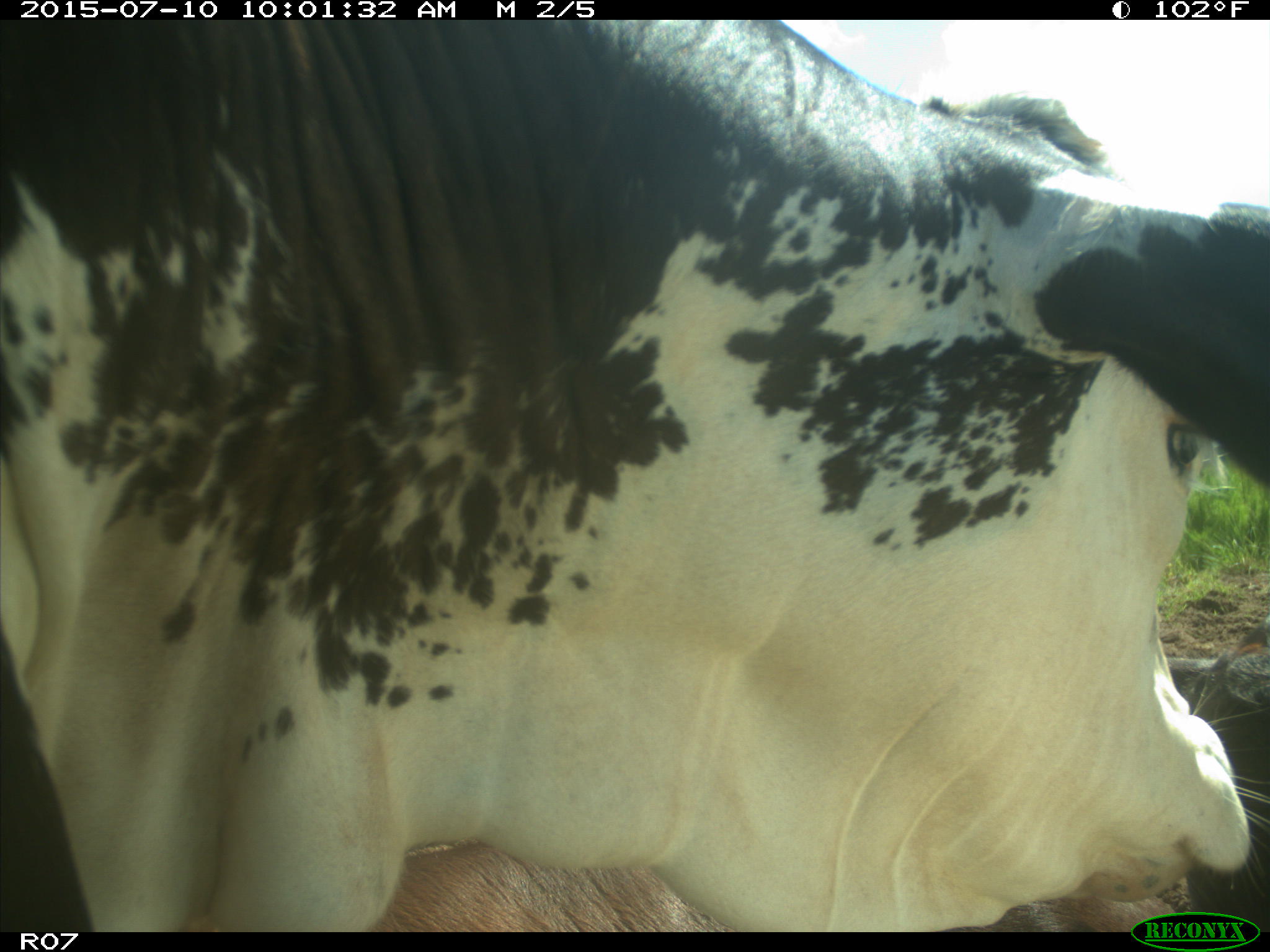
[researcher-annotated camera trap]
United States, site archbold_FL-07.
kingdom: Animalia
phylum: Chordata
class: Mammalia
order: Artiodactyla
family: Bovidae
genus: Bos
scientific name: Bos taurus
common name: domestic cow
Bos taurus (domestic cow).